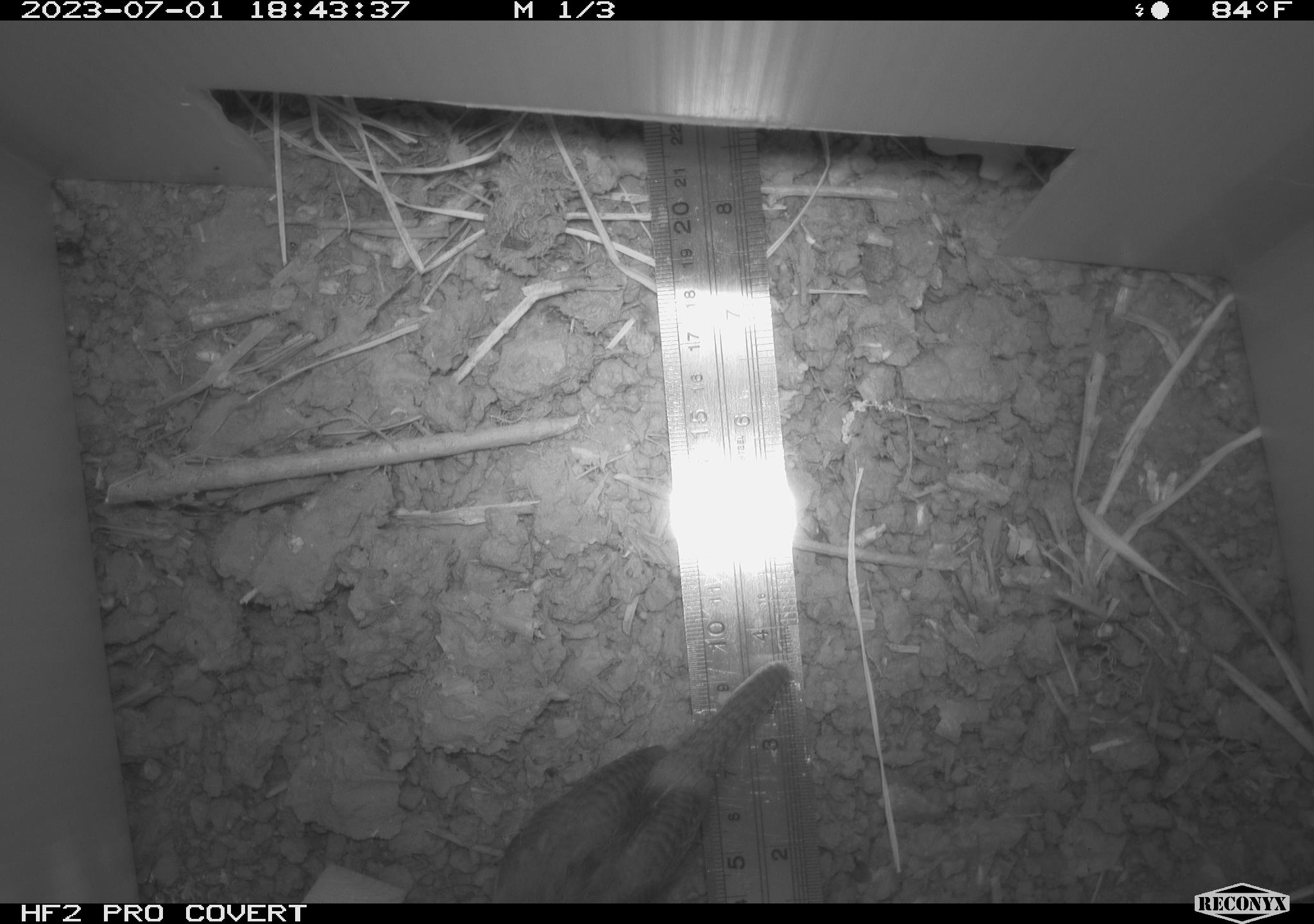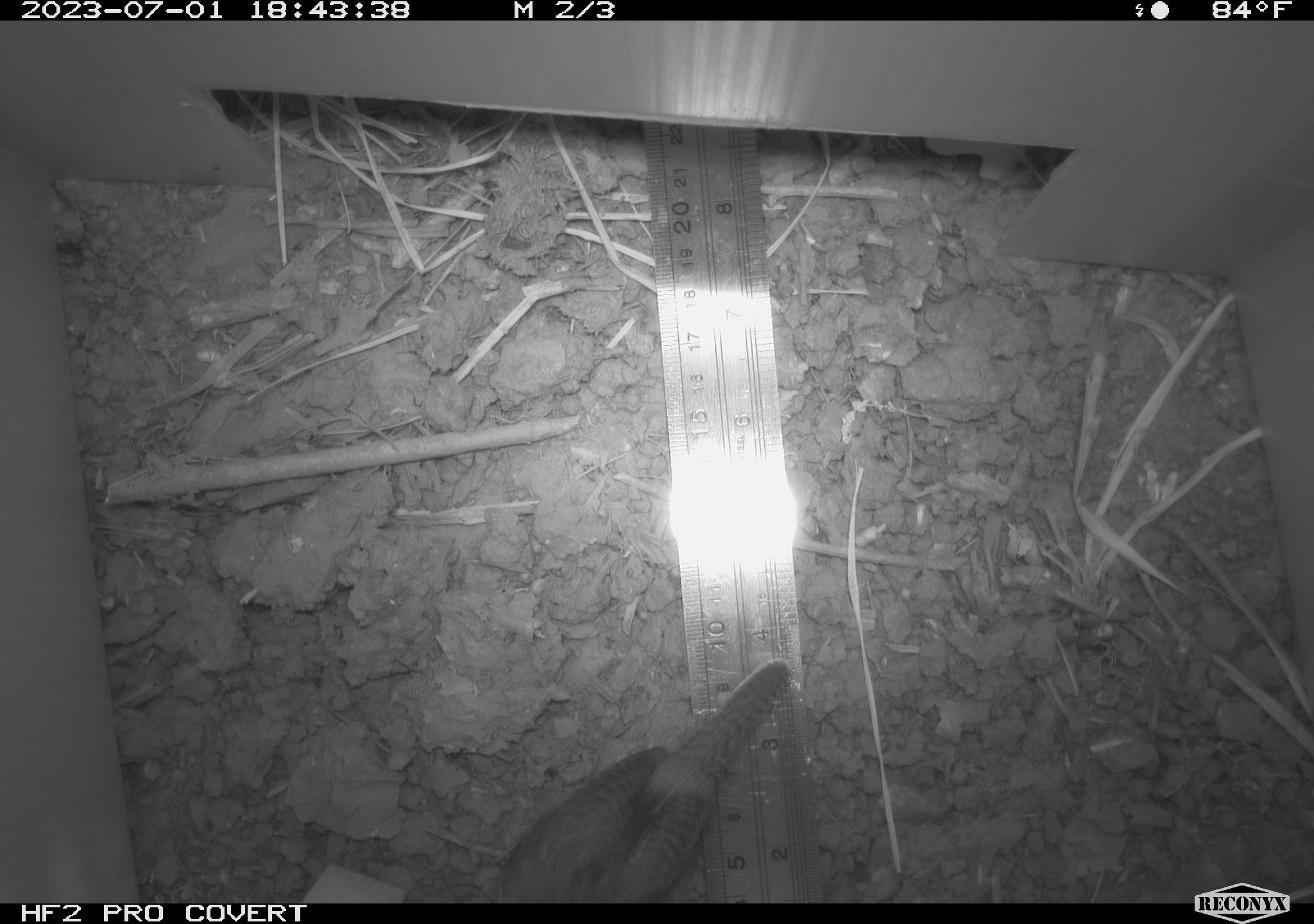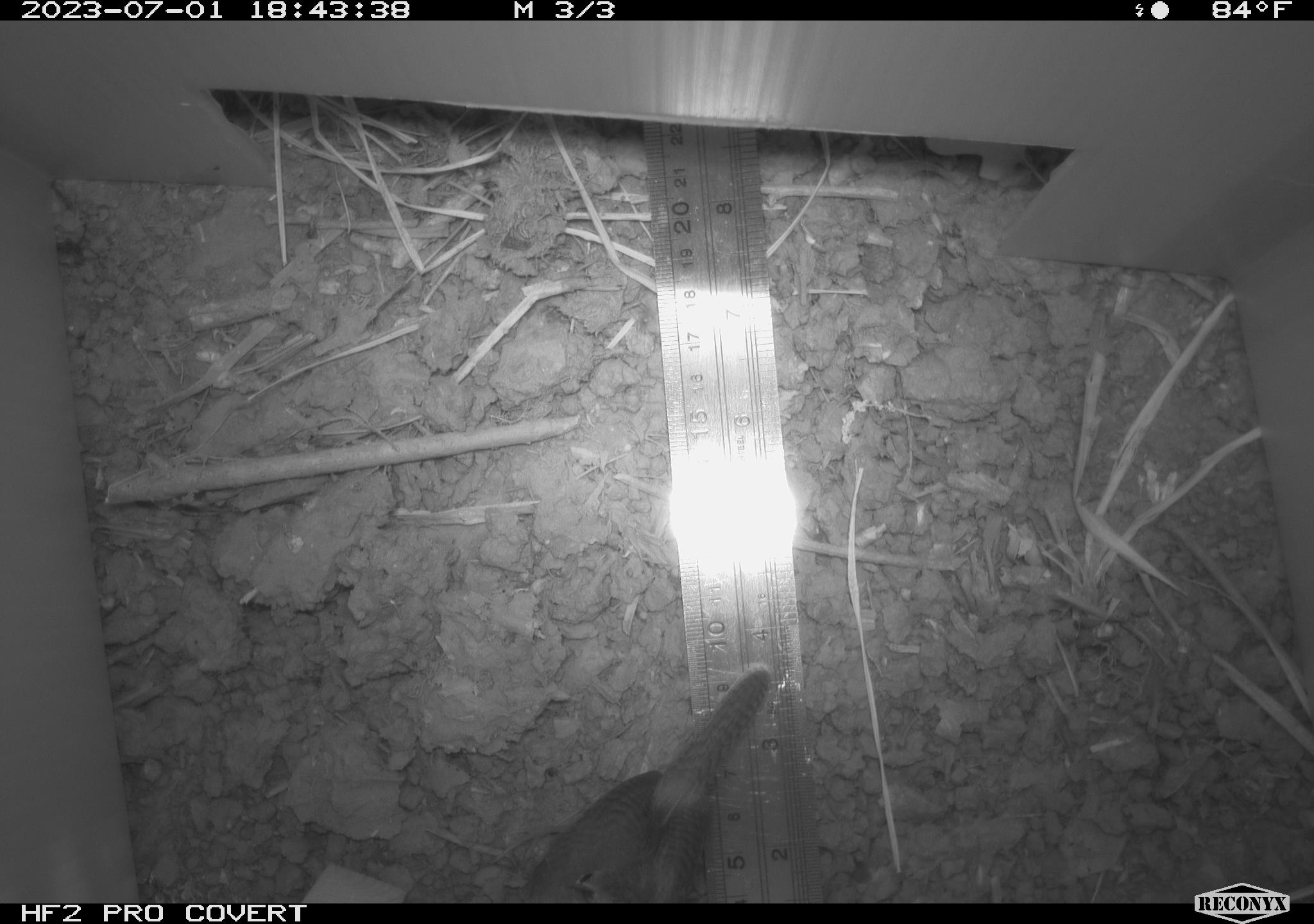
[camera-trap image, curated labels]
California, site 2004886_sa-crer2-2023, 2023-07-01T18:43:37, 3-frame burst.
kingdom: Animalia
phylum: Chordata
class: Aves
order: Passeriformes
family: Troglodytidae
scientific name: Troglodytidae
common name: wren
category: troglodytidae family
Troglodytidae family (wren) (Troglodytidae).